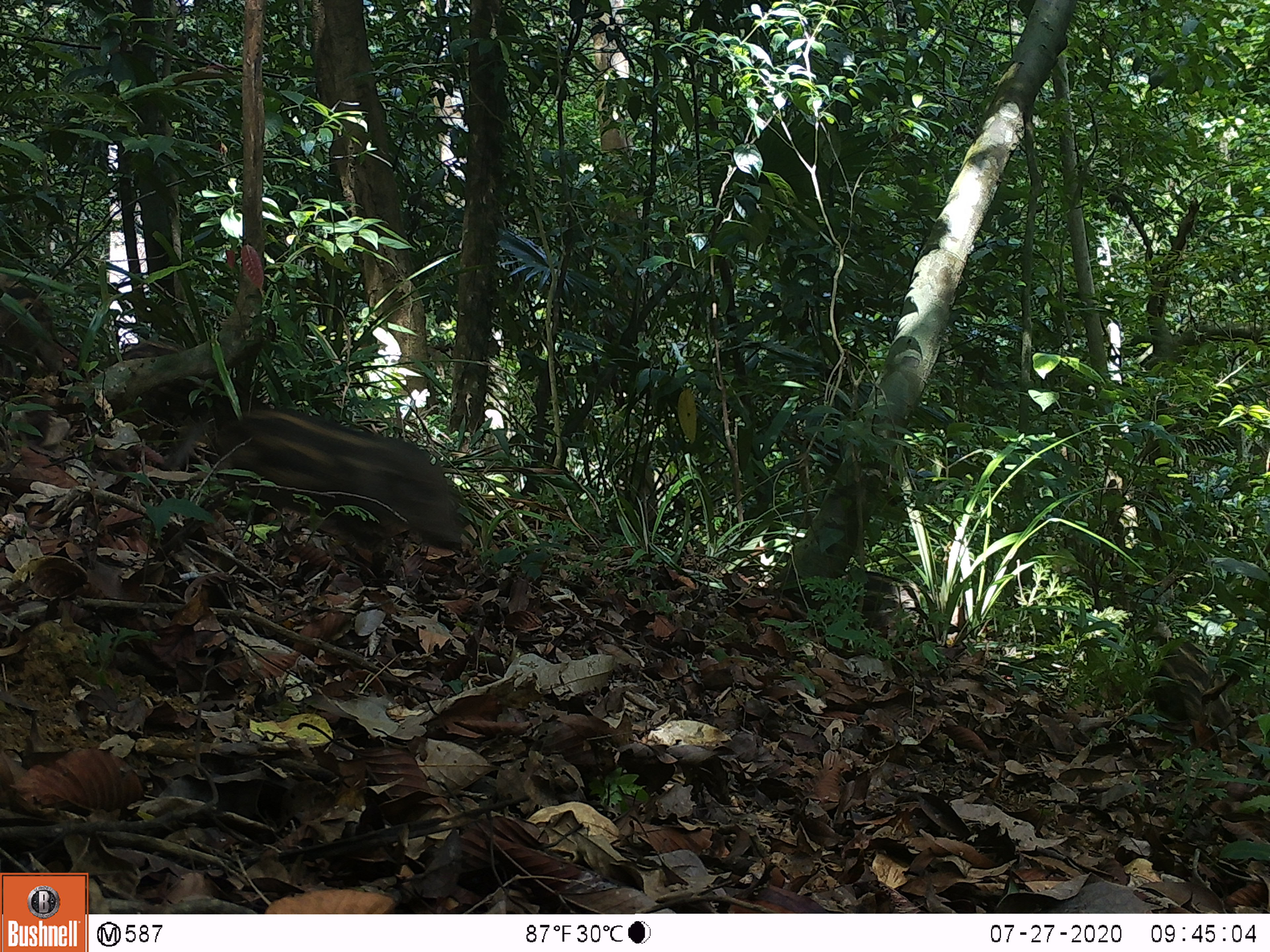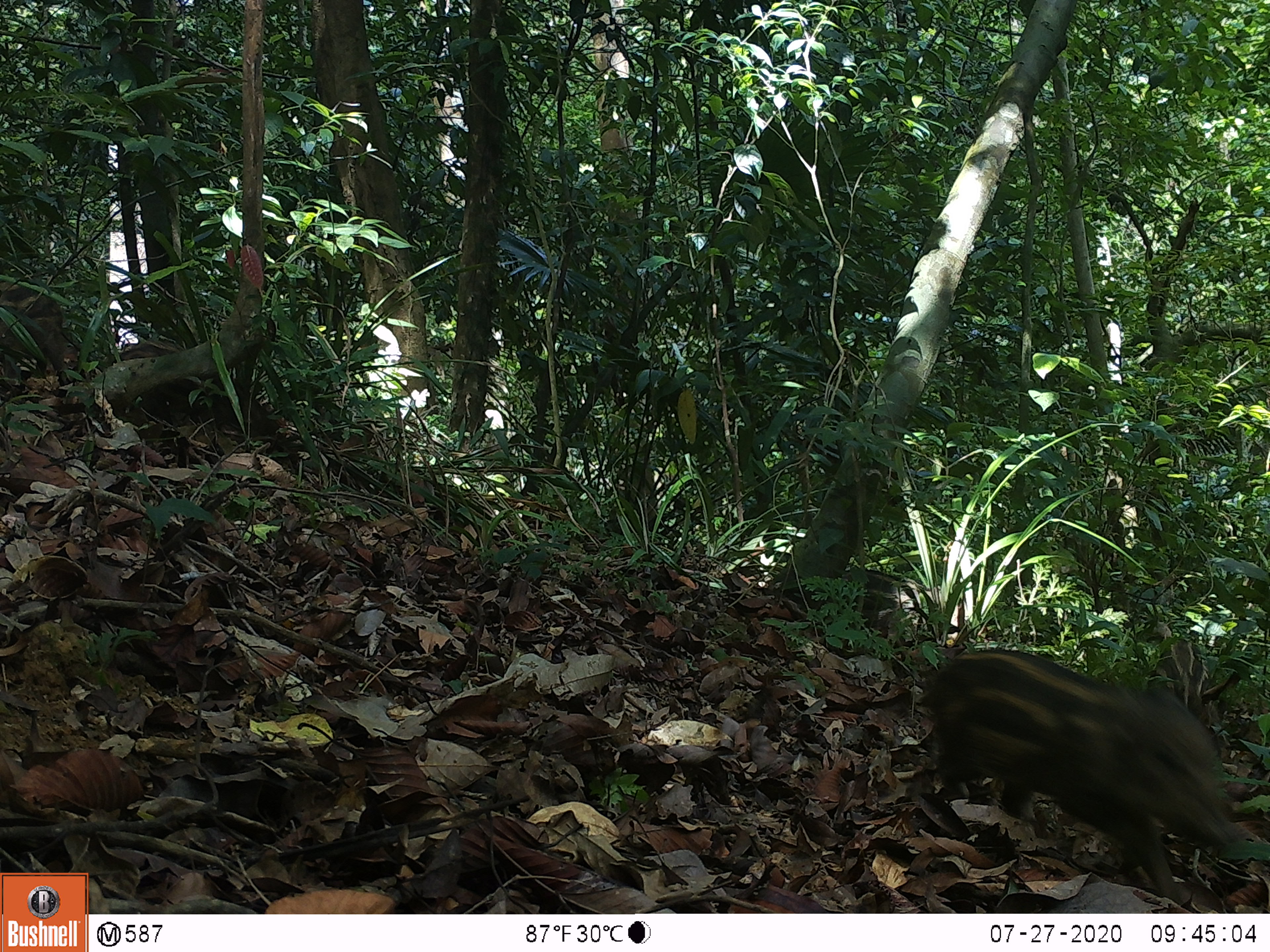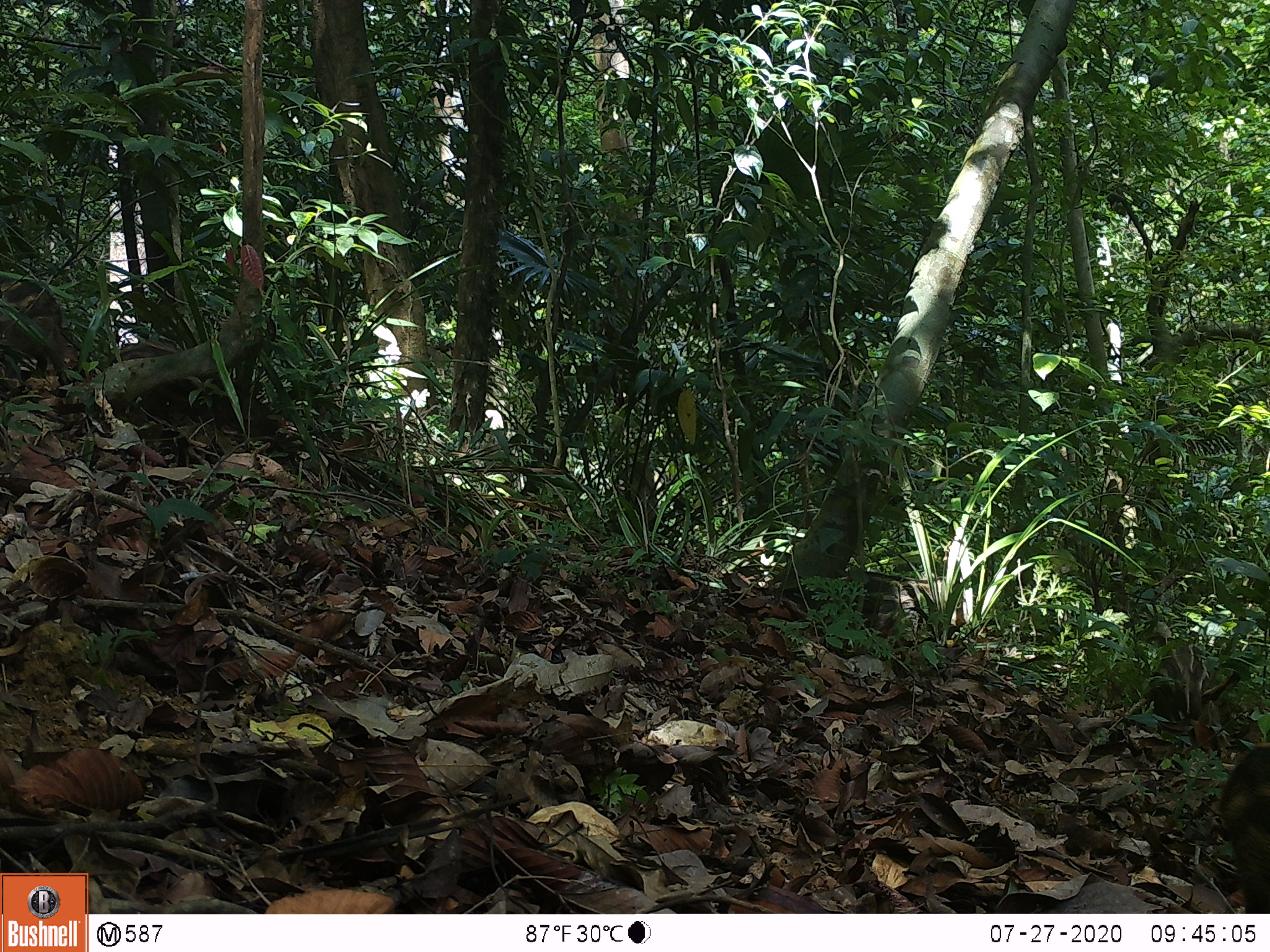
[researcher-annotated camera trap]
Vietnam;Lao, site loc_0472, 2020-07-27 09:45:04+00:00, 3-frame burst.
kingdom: Animalia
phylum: Chordata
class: Mammalia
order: Artiodactyla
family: Suidae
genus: Sus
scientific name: Sus scrofa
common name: eurasian wild pig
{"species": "eurasian wild pig (Sus scrofa)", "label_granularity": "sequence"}